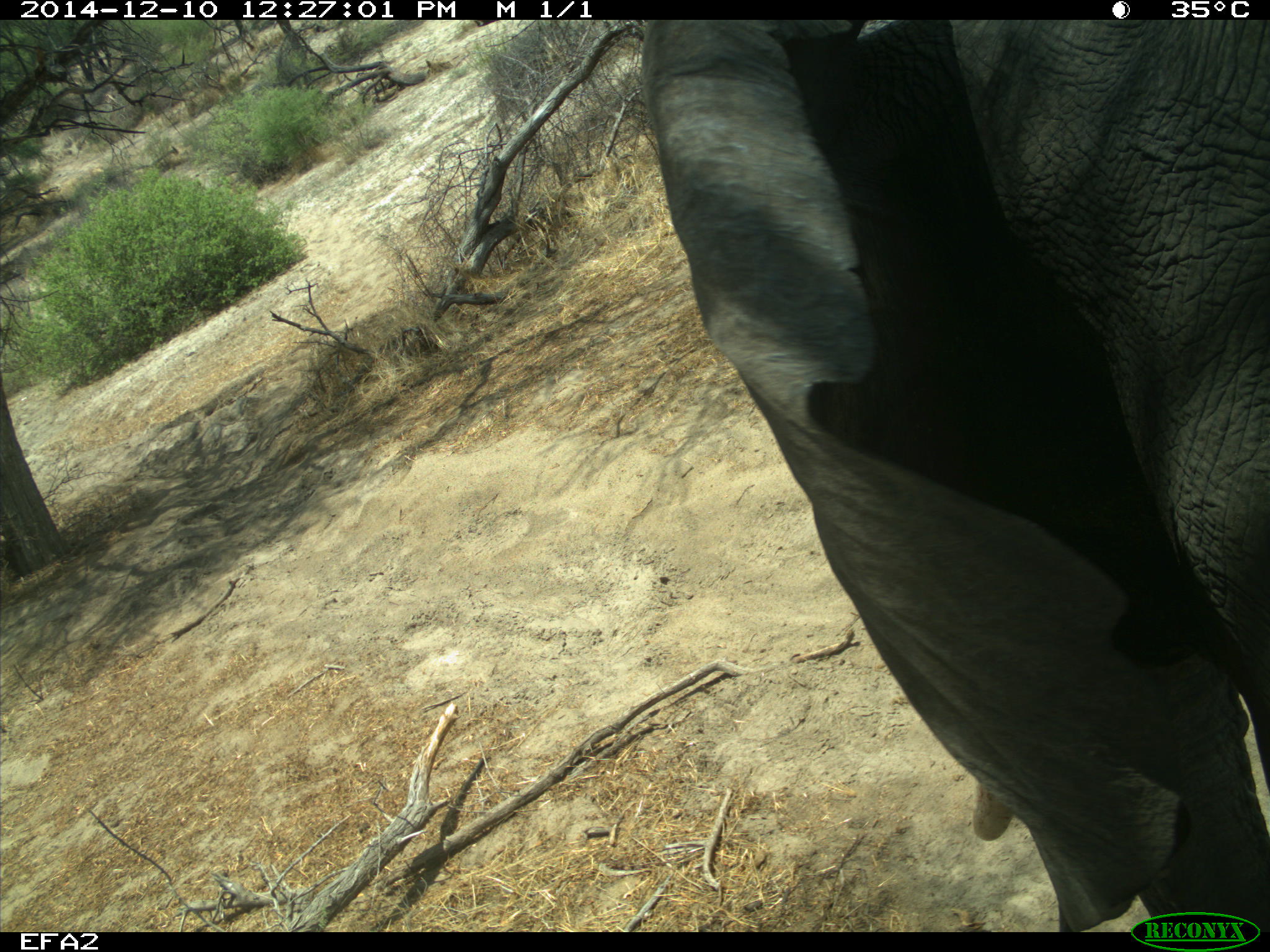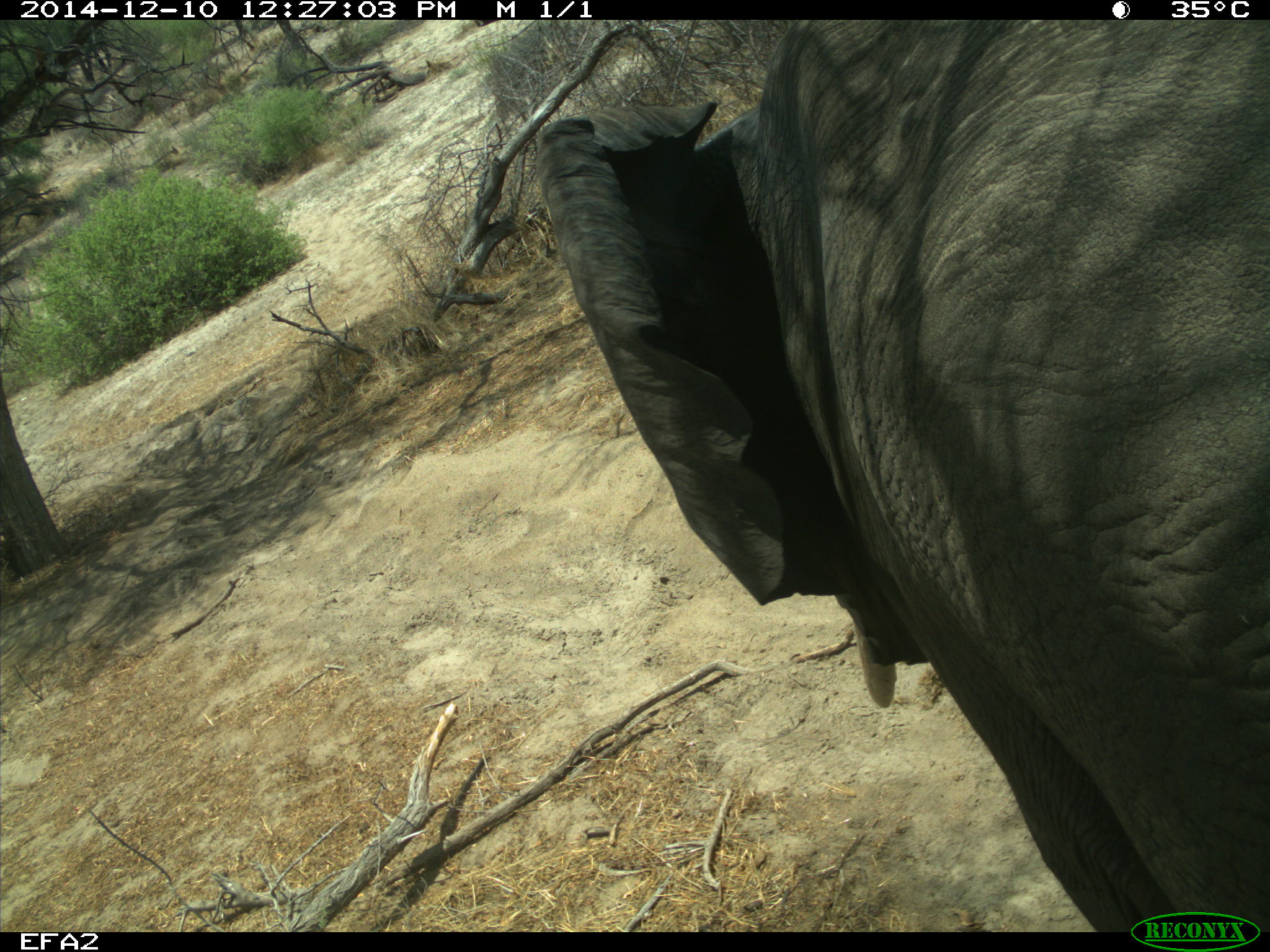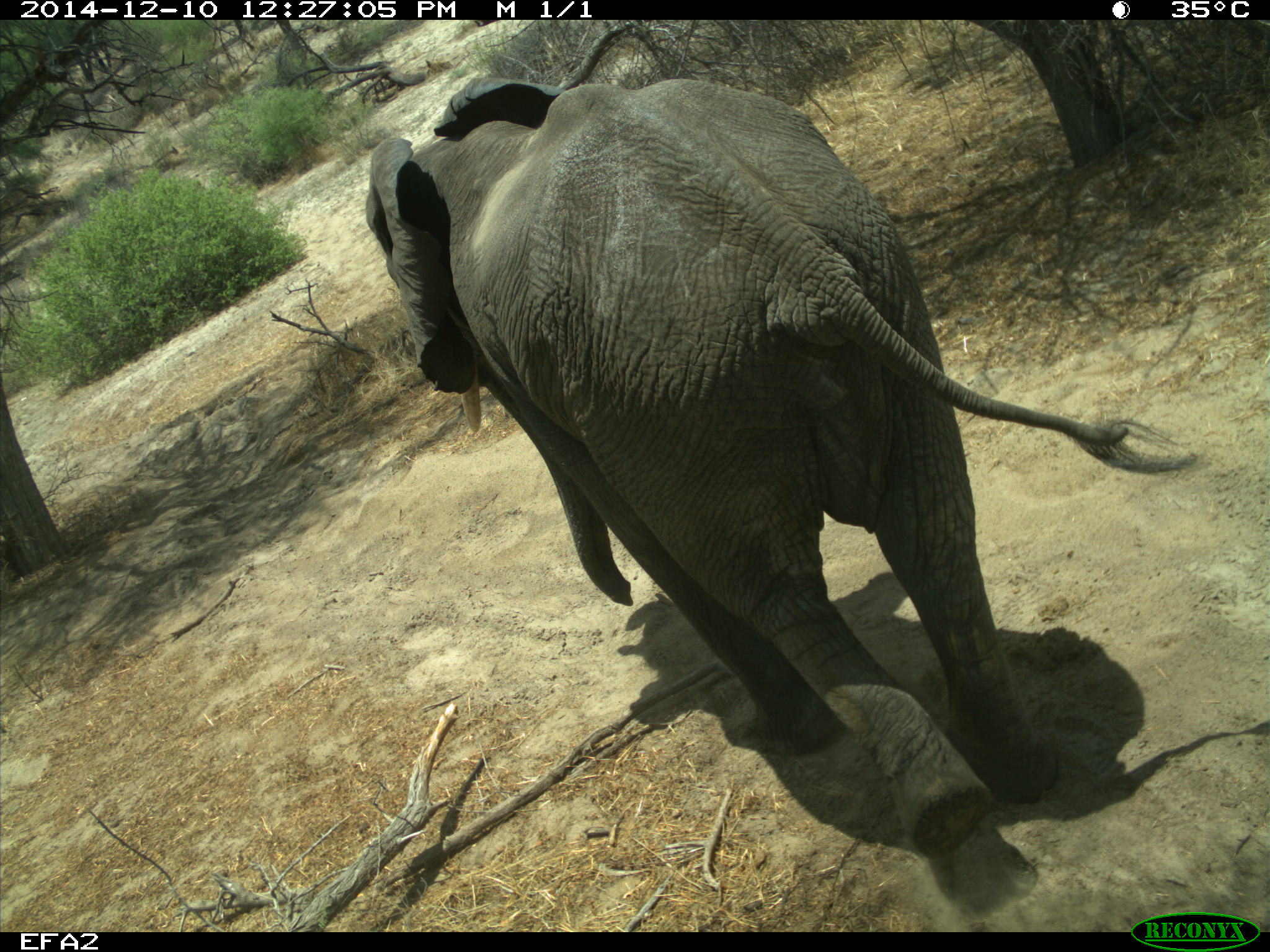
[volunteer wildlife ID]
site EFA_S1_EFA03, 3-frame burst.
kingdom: Animalia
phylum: Chordata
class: Mammalia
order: Proboscidea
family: Elephantidae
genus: Loxodonta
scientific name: Loxodonta africana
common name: african bush elephant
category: elephant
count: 1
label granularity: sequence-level